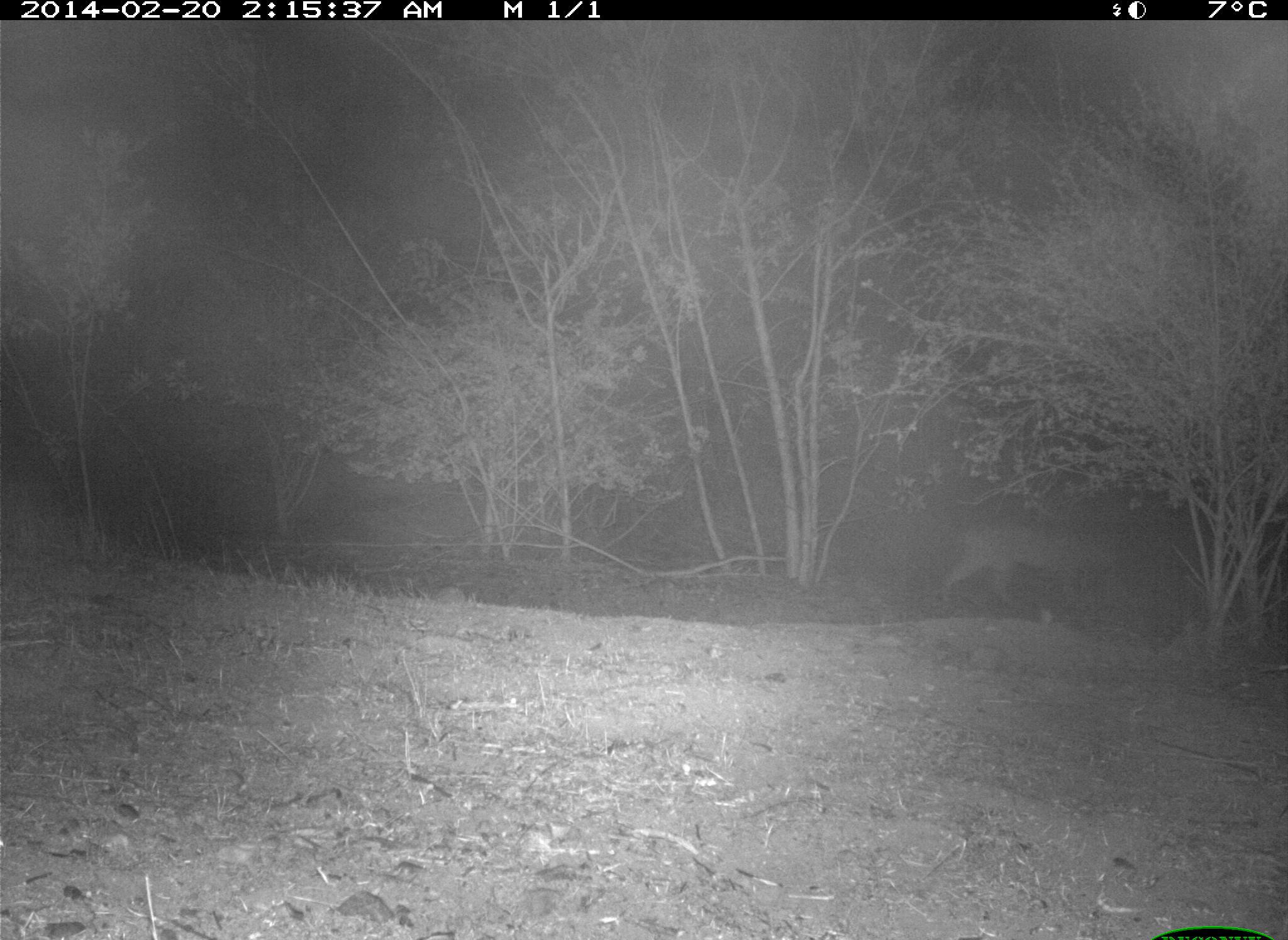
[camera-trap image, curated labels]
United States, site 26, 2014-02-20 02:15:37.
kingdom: Animalia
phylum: Chordata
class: Mammalia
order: Carnivora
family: Felidae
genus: Lynx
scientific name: Lynx rufus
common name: bobcat